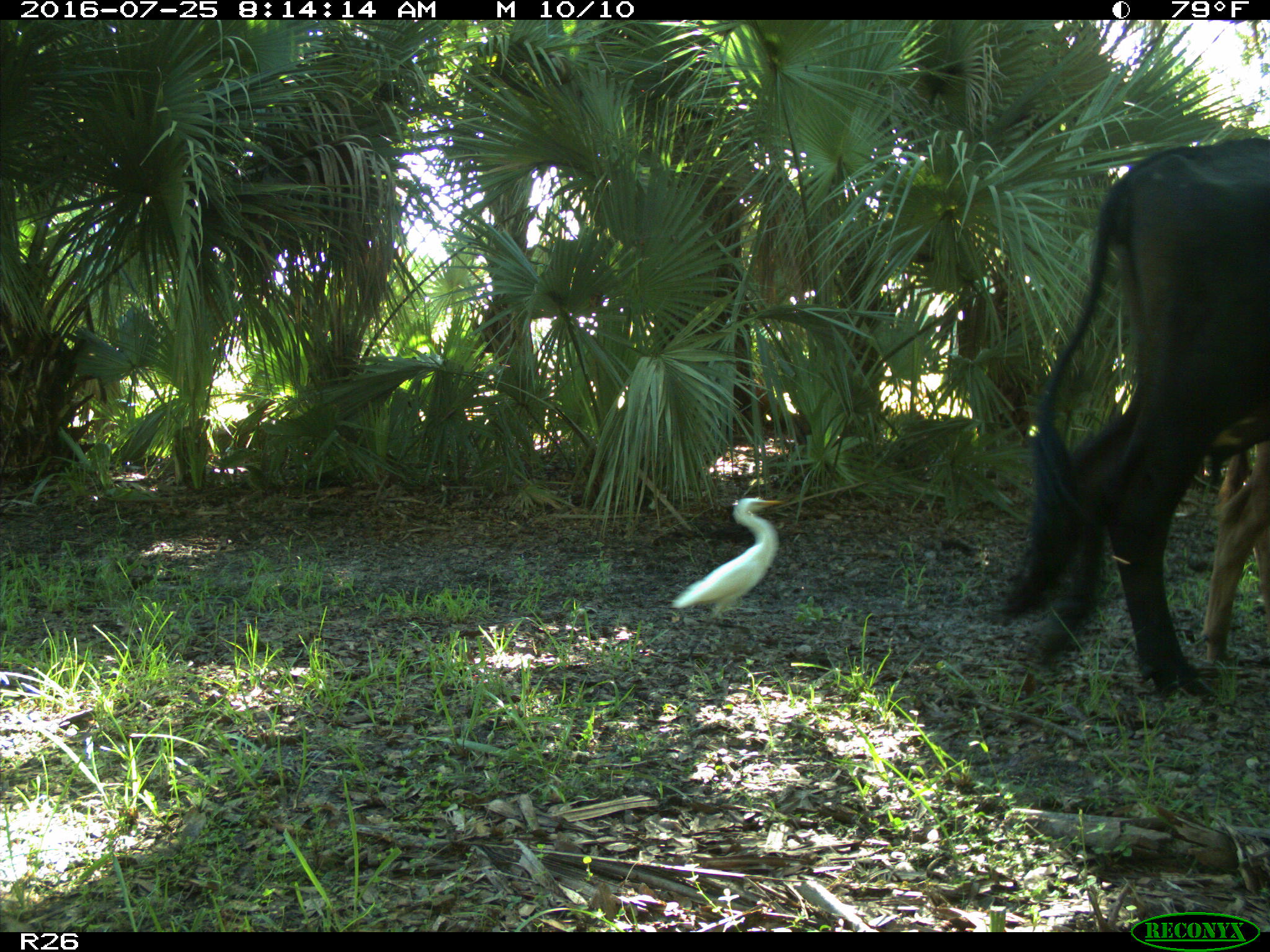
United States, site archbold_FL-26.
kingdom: Animalia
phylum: Chordata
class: Mammalia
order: Artiodactyla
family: Bovidae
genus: Bos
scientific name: Bos taurus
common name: domestic cow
Bos taurus (domestic cow).